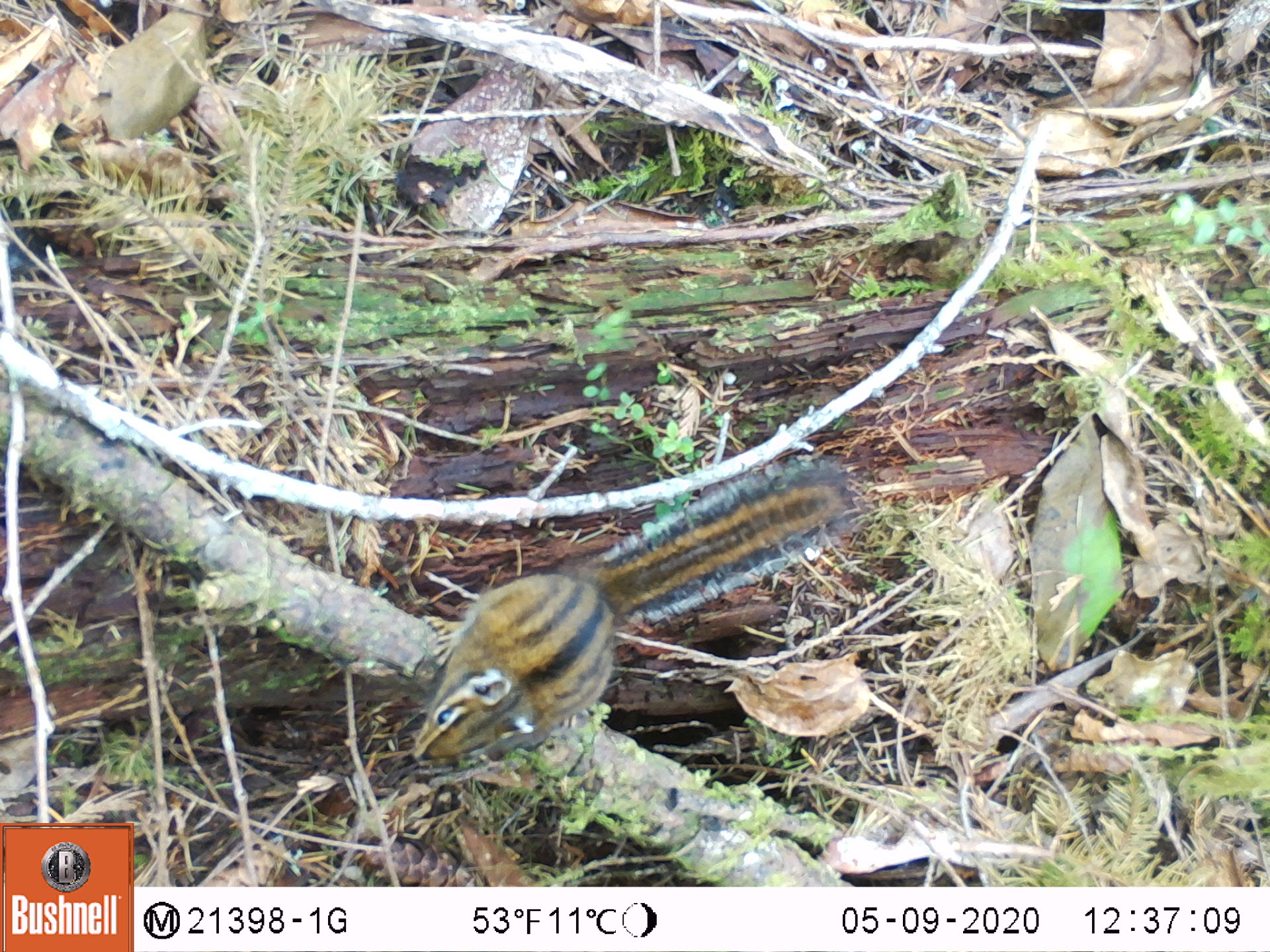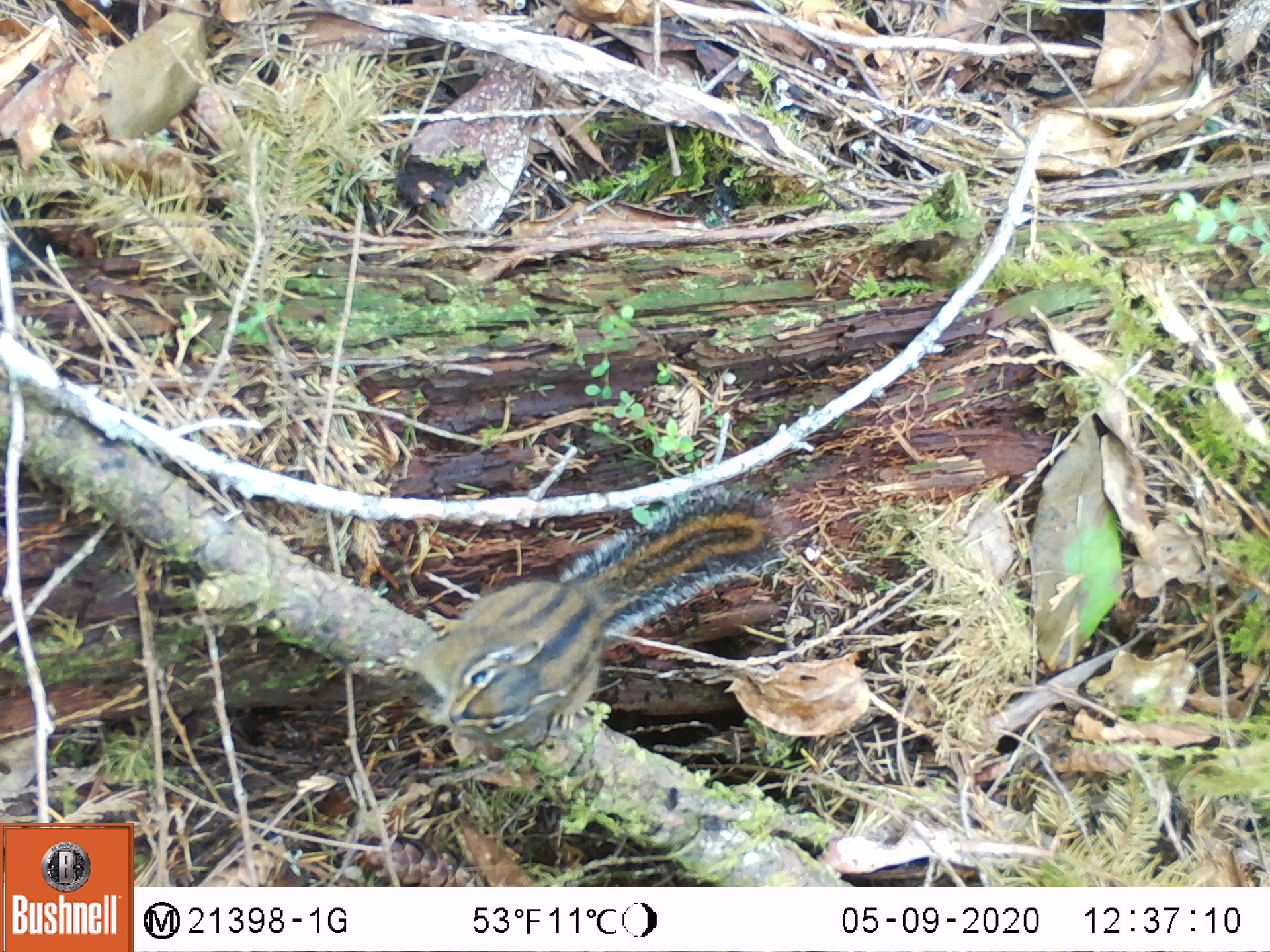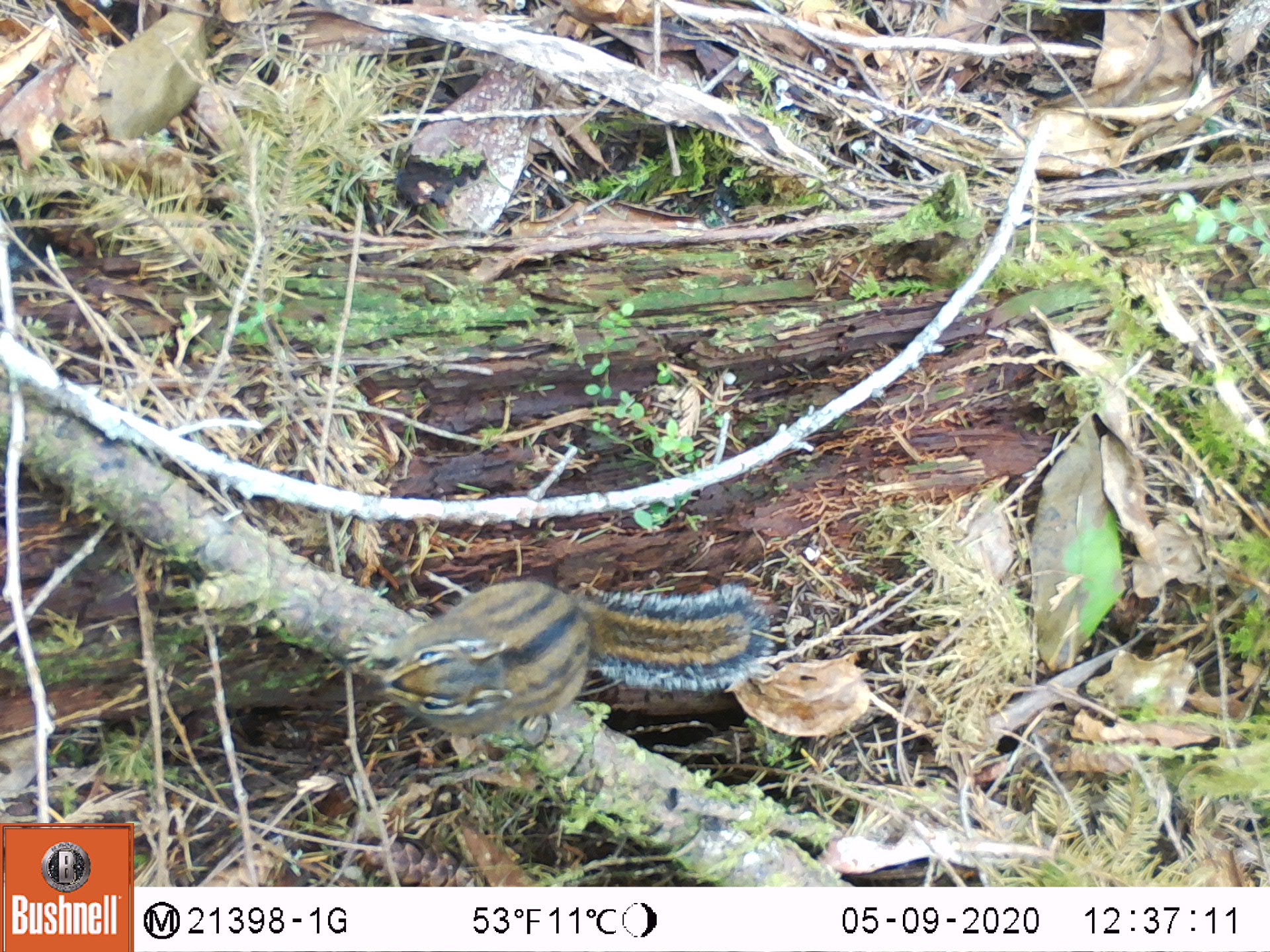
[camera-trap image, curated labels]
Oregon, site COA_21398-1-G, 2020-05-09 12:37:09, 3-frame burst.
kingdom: Animalia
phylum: Chordata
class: Mammalia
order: Rodentia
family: Sciuridae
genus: Neotamias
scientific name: Neotamias townsendii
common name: townsend's chipmunk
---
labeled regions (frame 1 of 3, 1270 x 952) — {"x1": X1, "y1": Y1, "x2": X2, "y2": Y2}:
townsend's chipmunk: {"x1": 408, "y1": 449, "x2": 858, "y2": 775}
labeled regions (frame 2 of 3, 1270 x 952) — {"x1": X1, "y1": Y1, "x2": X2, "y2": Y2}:
townsend's chipmunk: {"x1": 424, "y1": 475, "x2": 792, "y2": 754}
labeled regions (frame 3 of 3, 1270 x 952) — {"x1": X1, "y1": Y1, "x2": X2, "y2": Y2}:
townsend's chipmunk: {"x1": 376, "y1": 575, "x2": 783, "y2": 743}